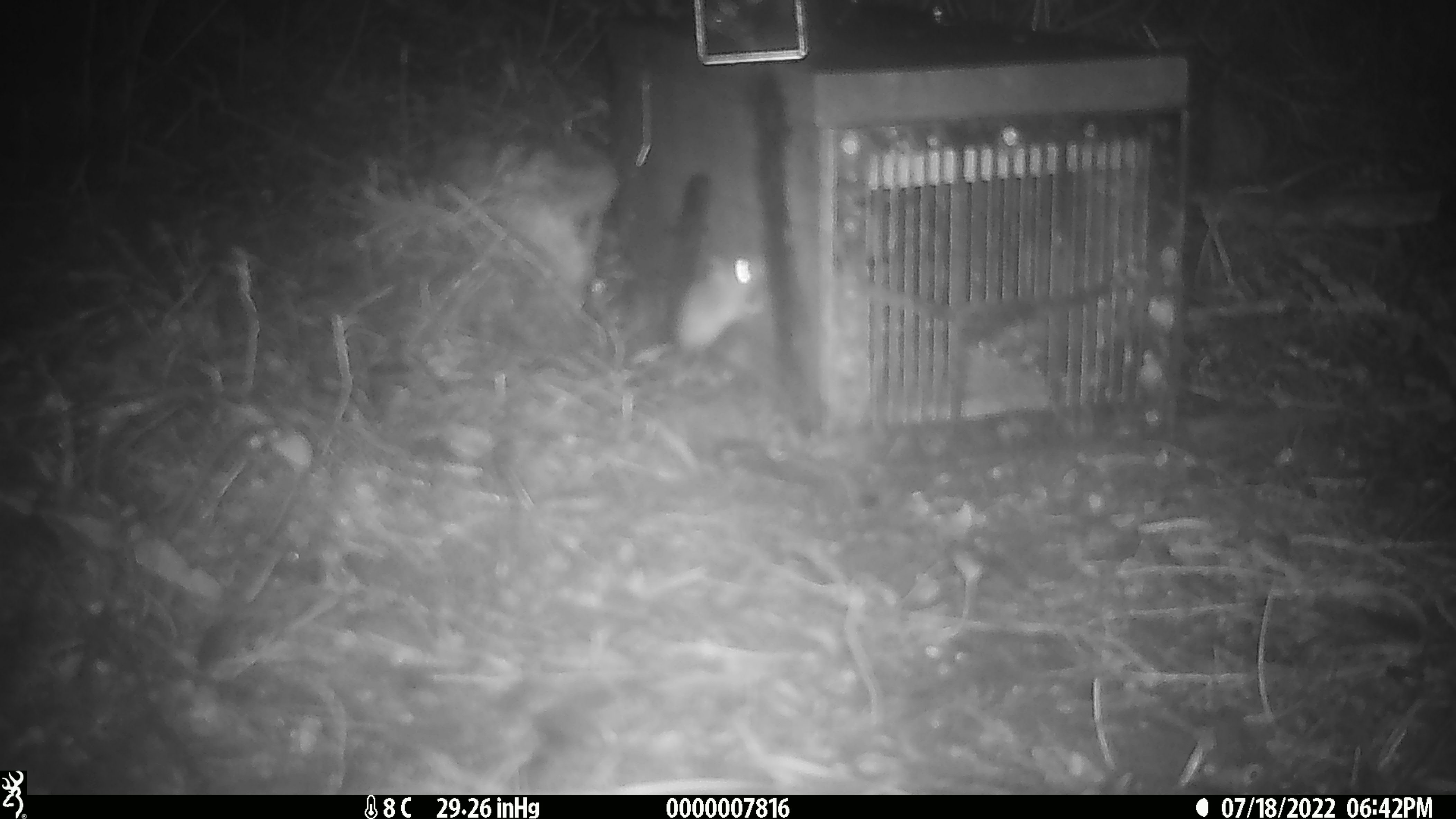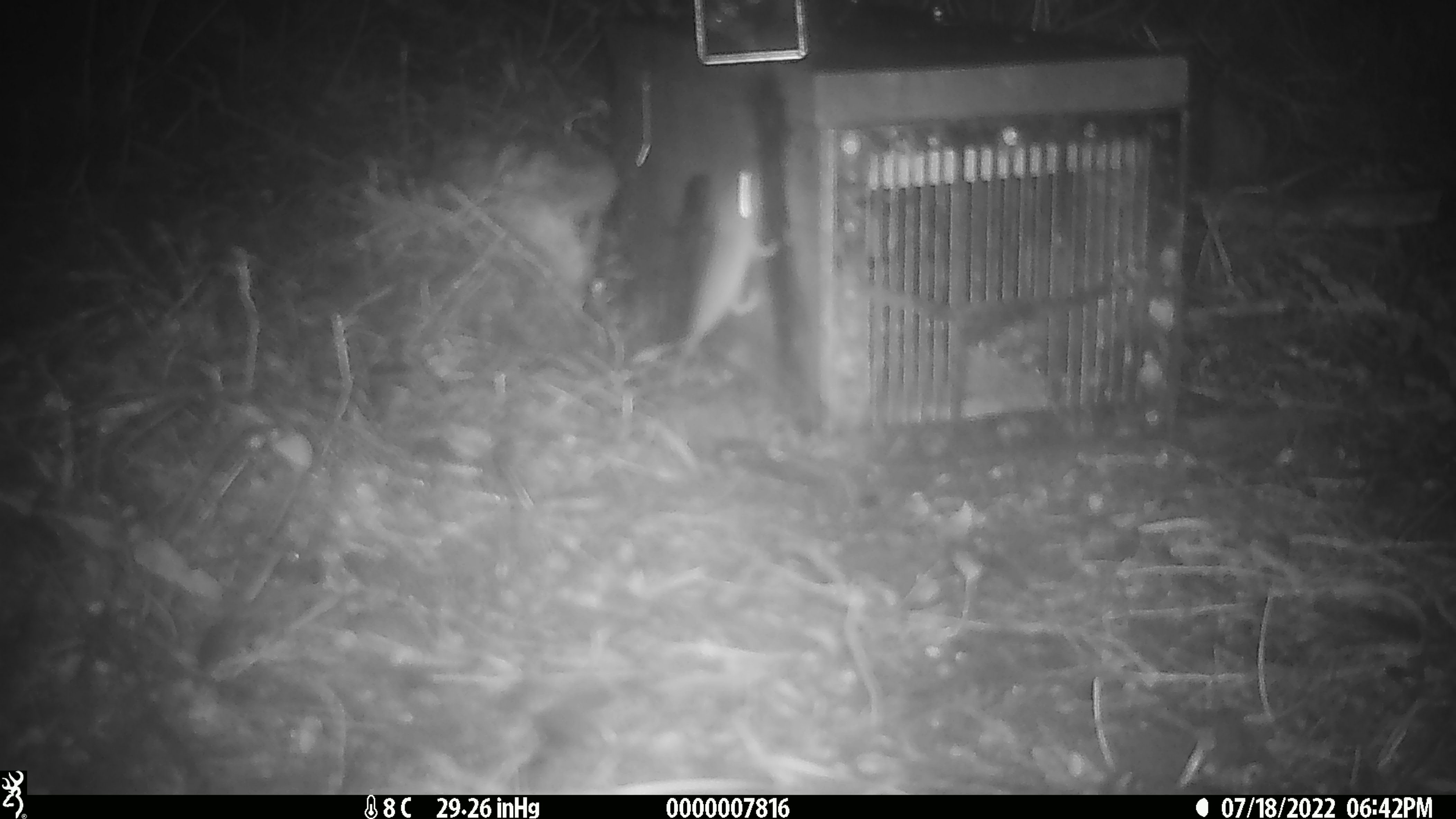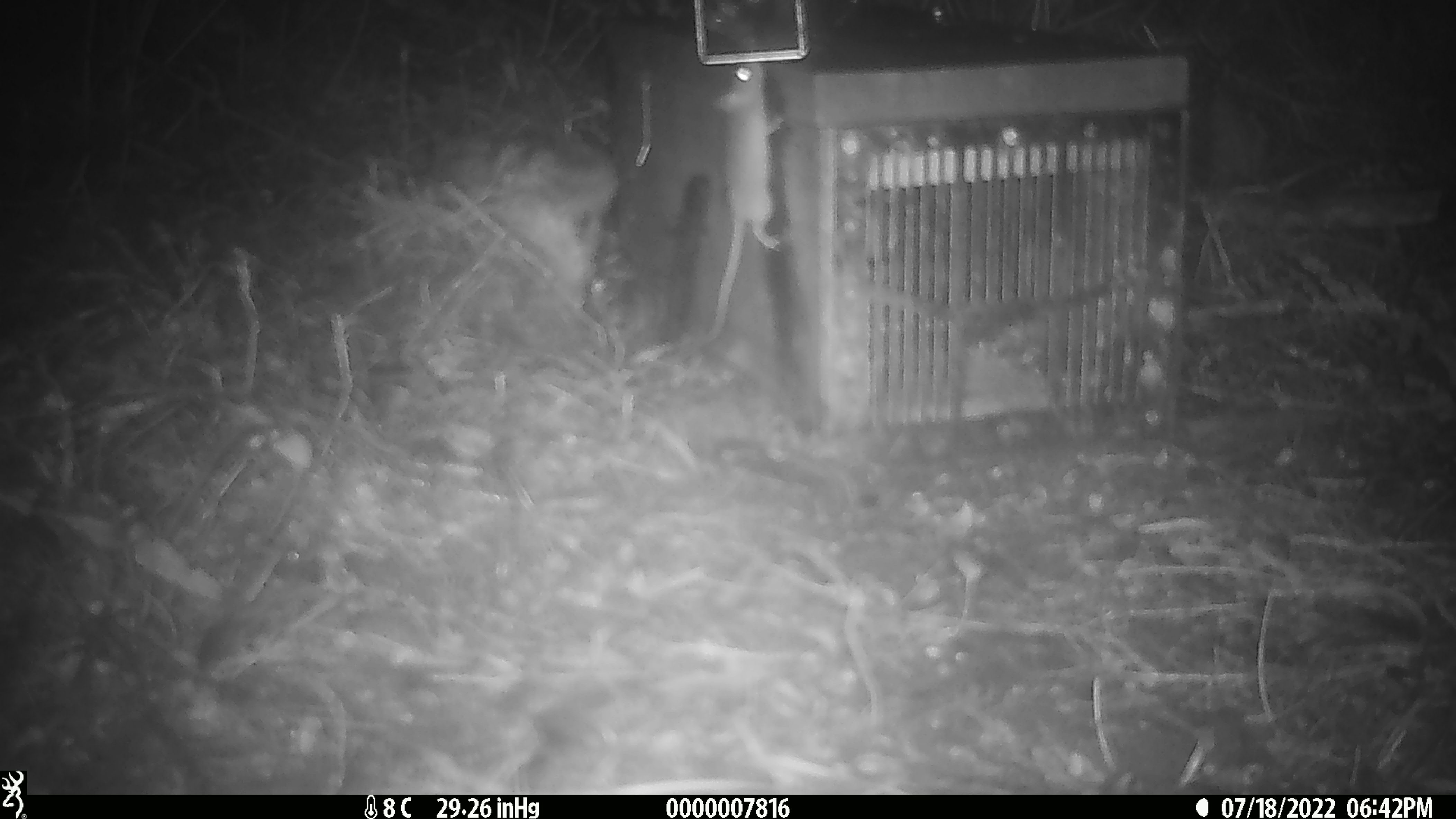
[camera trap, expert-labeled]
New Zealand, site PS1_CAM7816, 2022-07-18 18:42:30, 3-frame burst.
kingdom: Animalia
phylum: Chordata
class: Mammalia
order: Rodentia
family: Muridae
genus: Mus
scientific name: Mus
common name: mouse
Mouse (Mus).